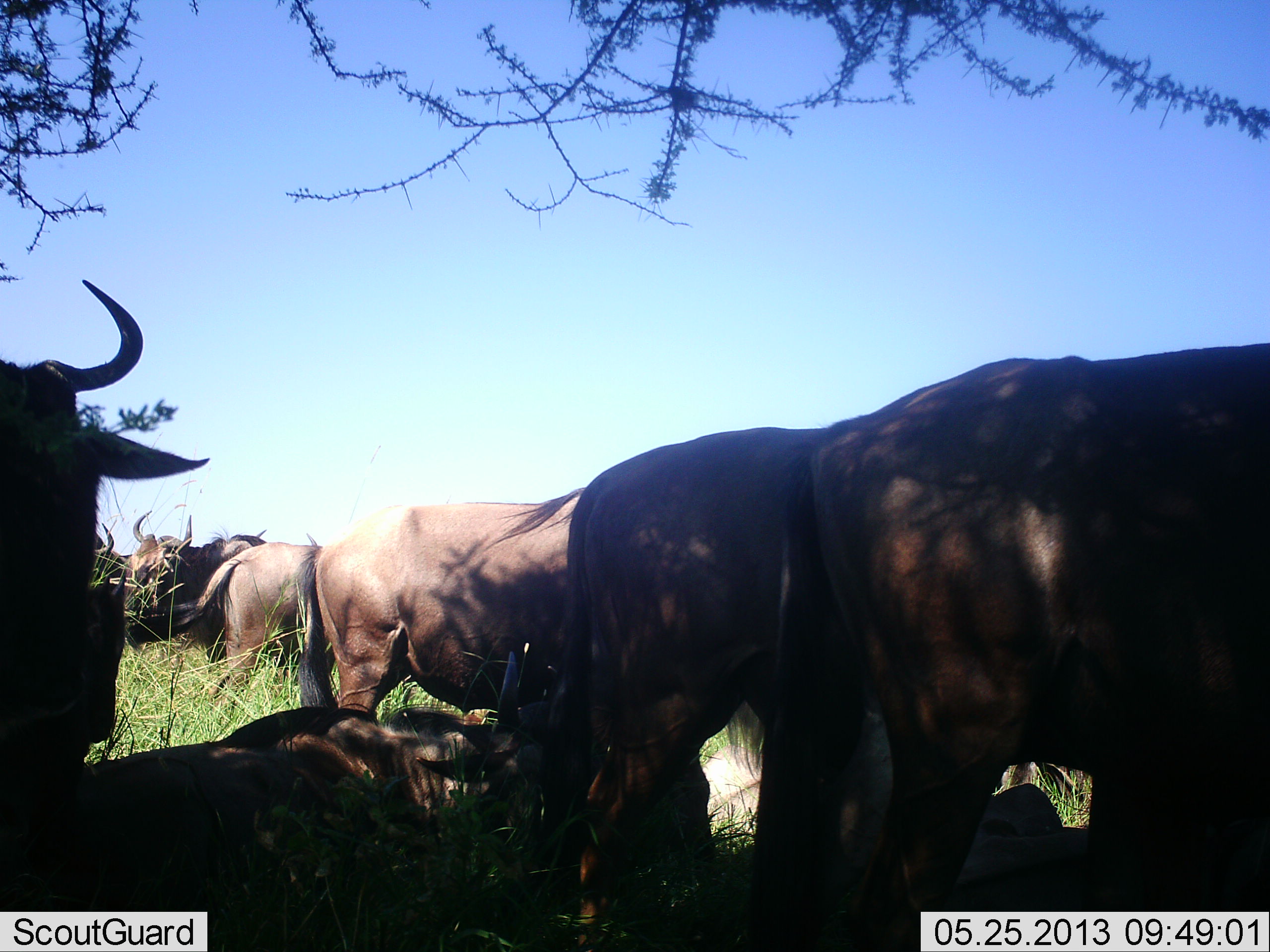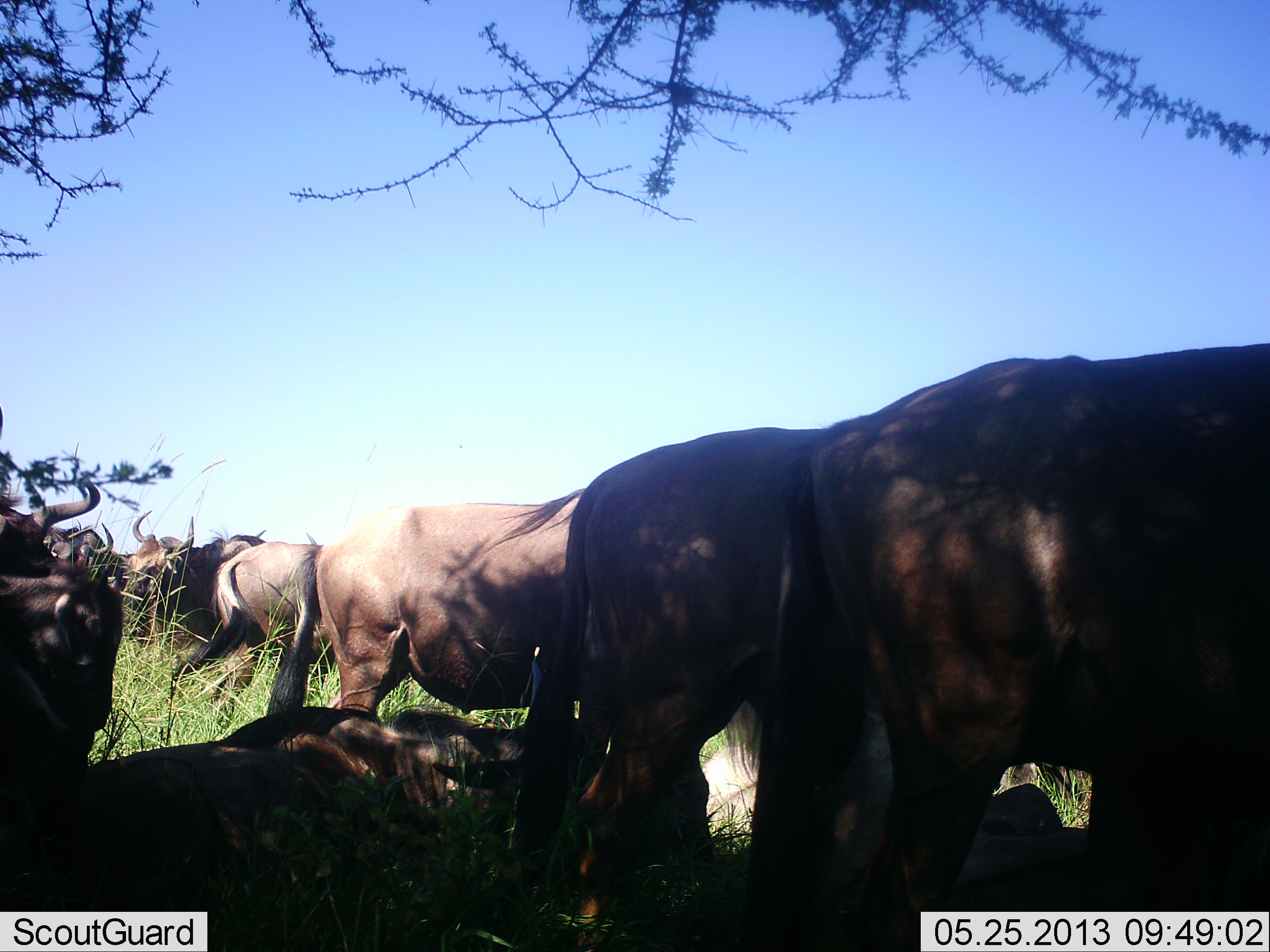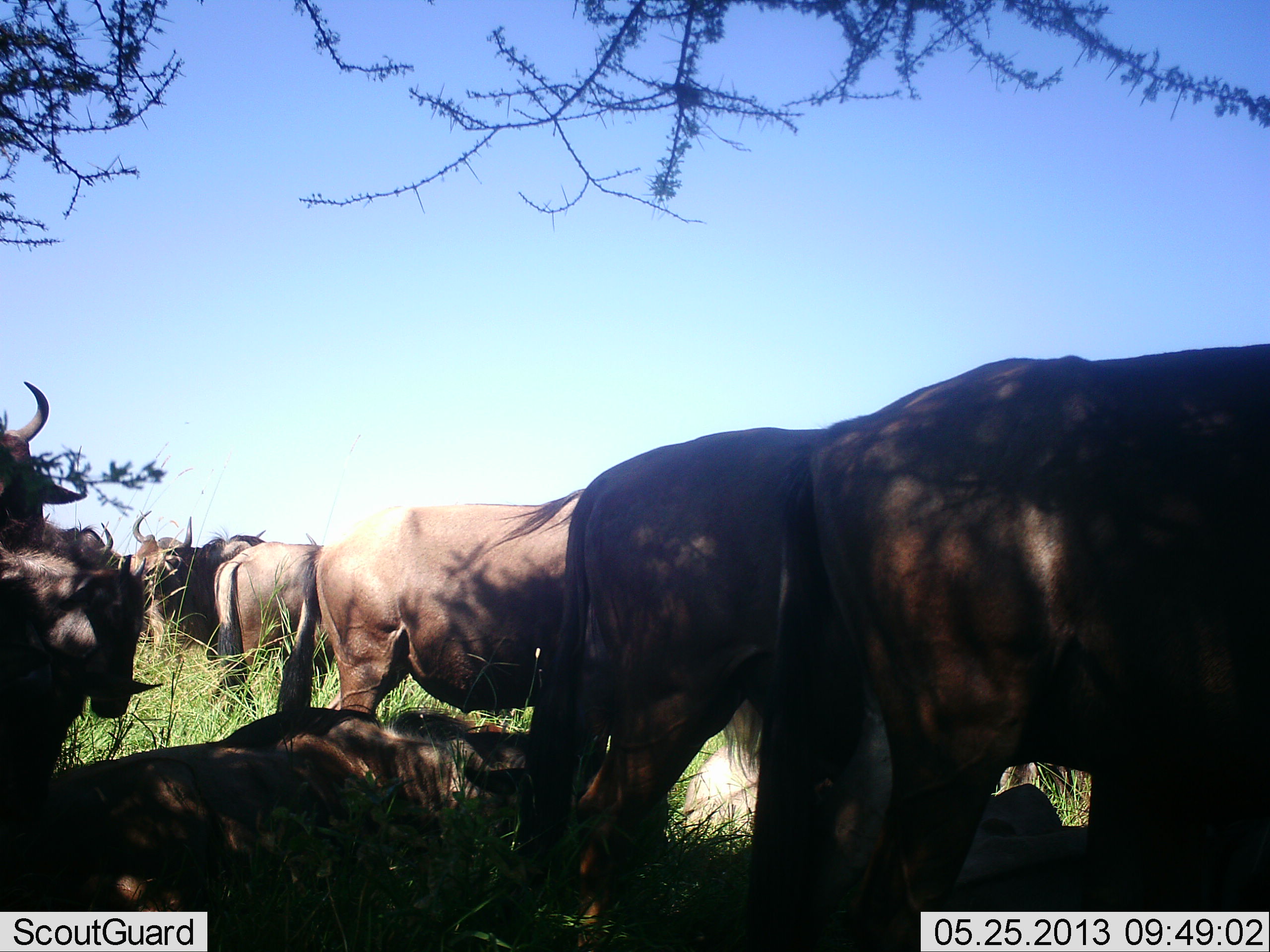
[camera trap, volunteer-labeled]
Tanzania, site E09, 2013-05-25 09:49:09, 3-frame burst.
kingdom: Animalia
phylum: Chordata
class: Mammalia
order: Artiodactyla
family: Bovidae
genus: Connochaetes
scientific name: Connochaetes taurinus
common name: blue wildebeest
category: wildebeest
Wildebeest (blue wildebeest) (Connochaetes taurinus), count 11-50. Behavior (volunteer vote fractions): standing 92%, resting 92%, moving 27%, interacting 19%. Young present (vote fraction): 8%. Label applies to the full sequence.